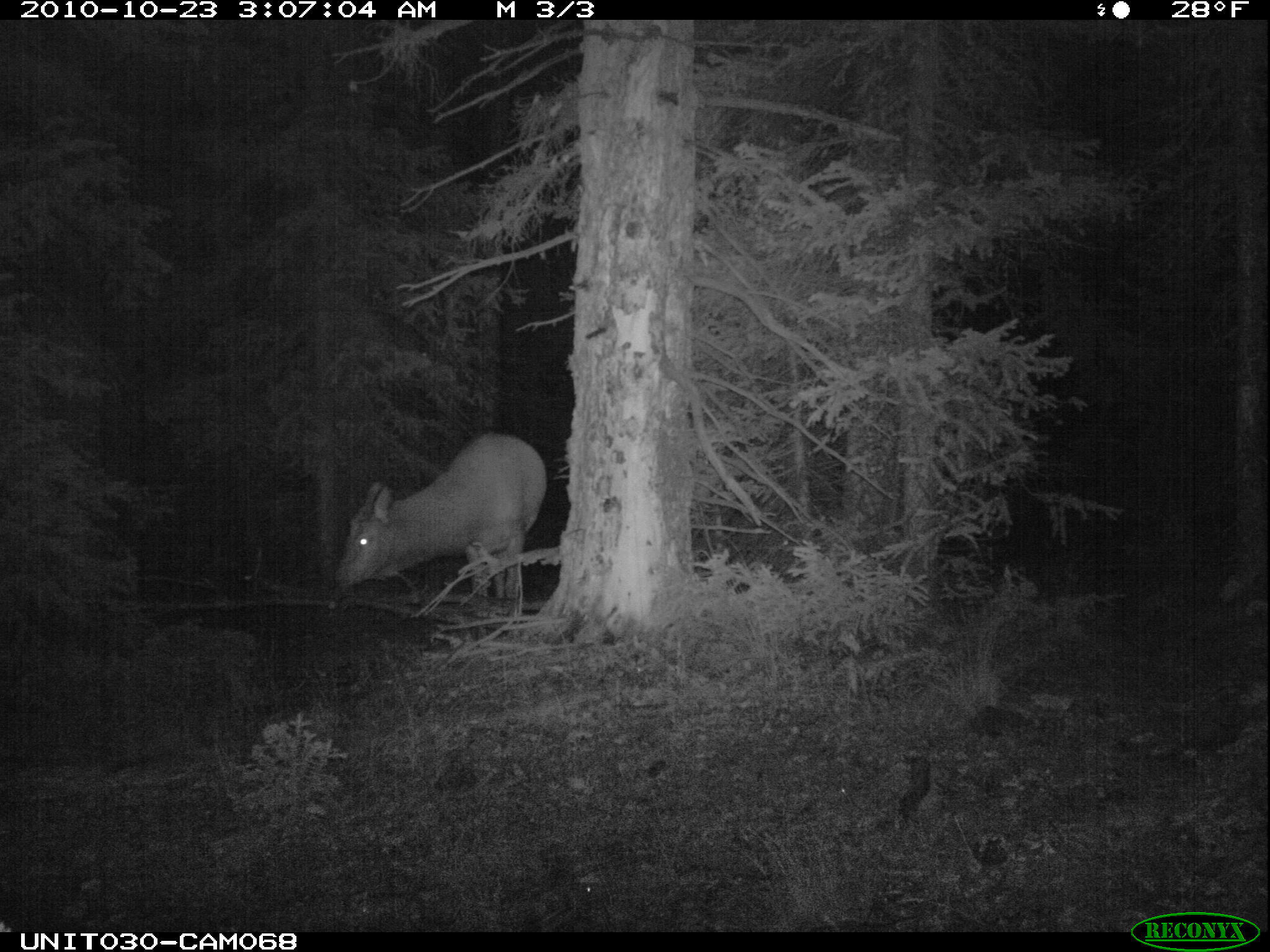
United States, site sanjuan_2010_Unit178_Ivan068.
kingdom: Animalia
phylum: Chordata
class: Mammalia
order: Artiodactyla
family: Cervidae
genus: Cervus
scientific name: Cervus elaphus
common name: red deer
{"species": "Cervus elaphus (red deer)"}